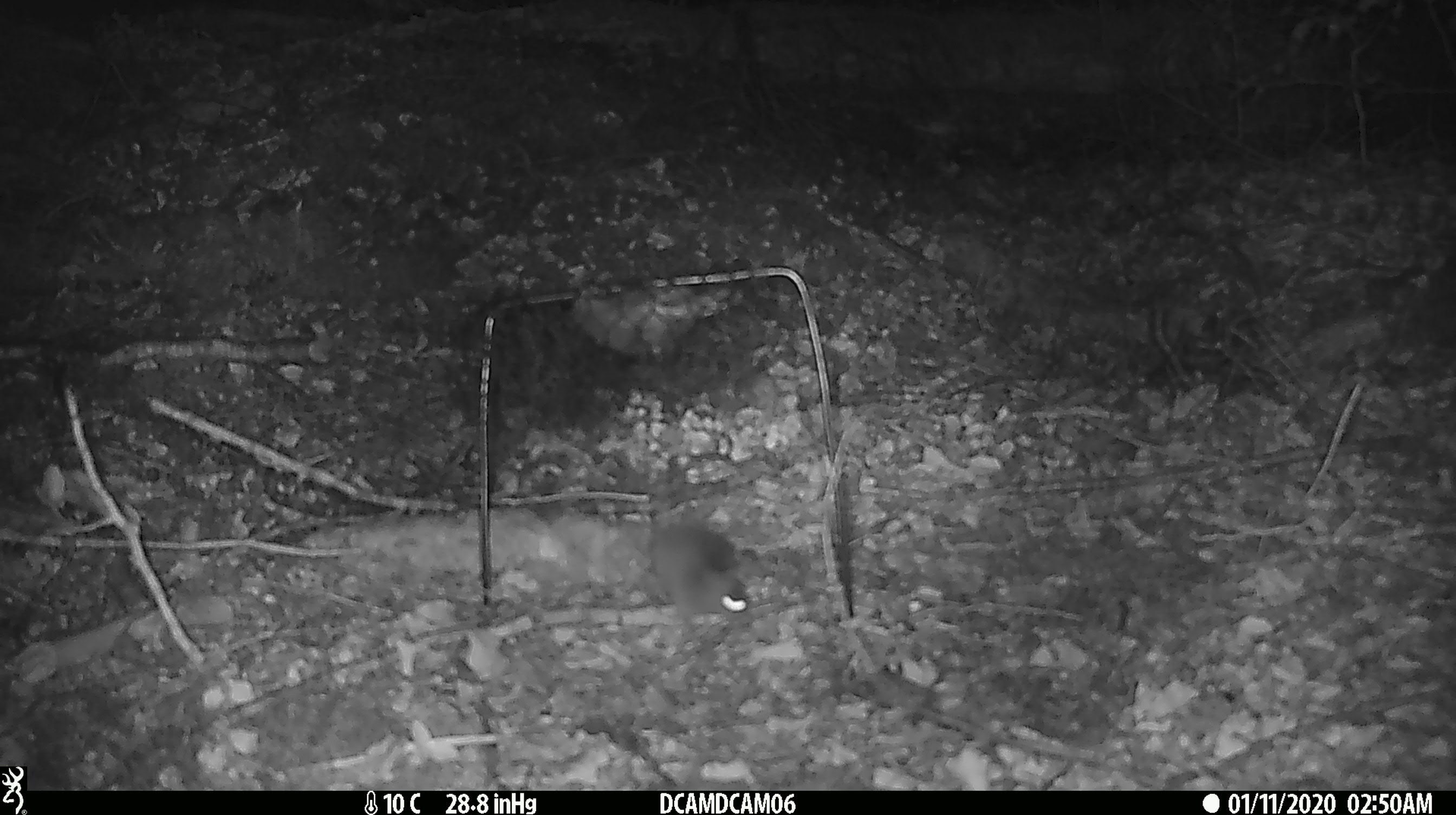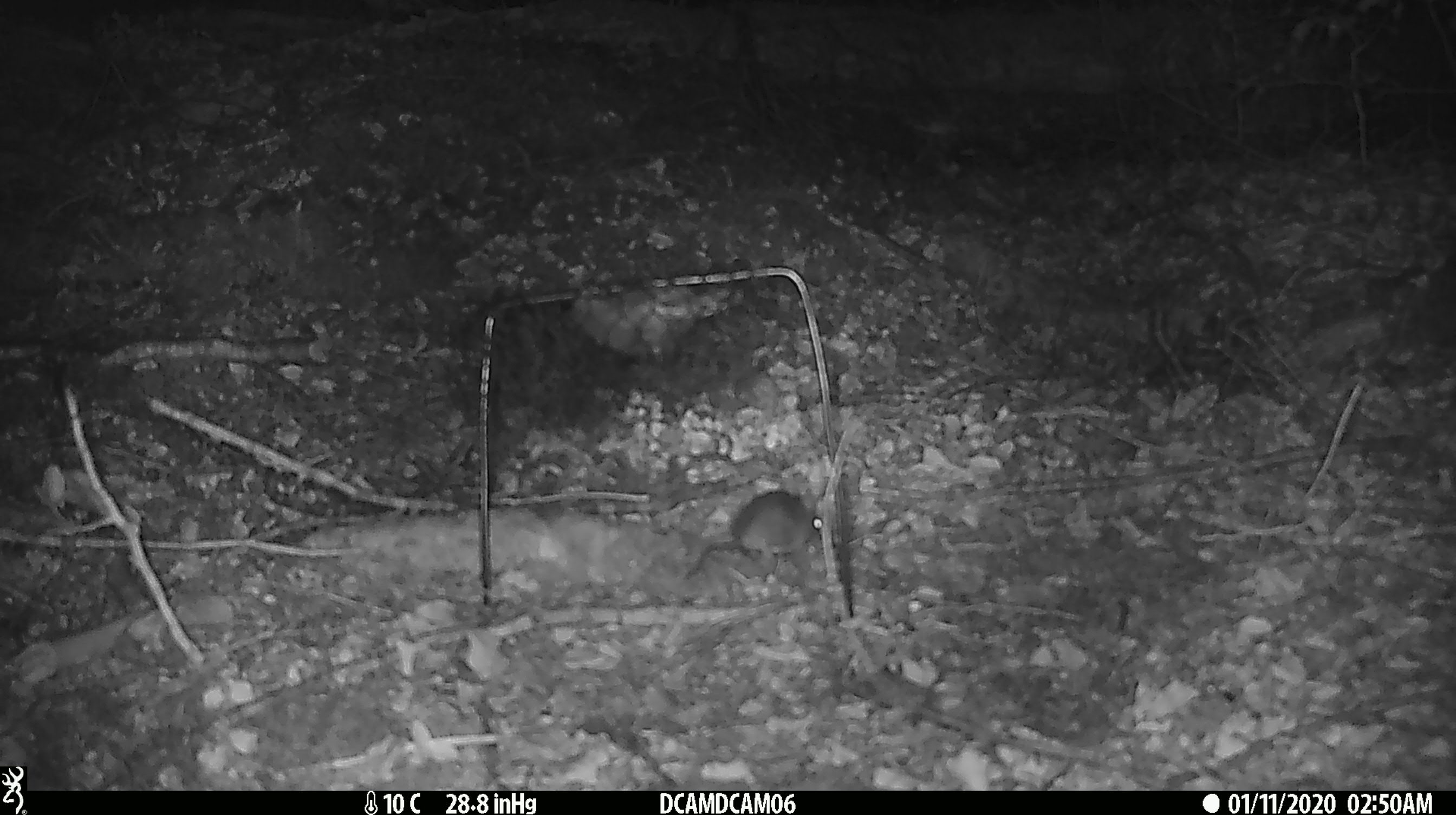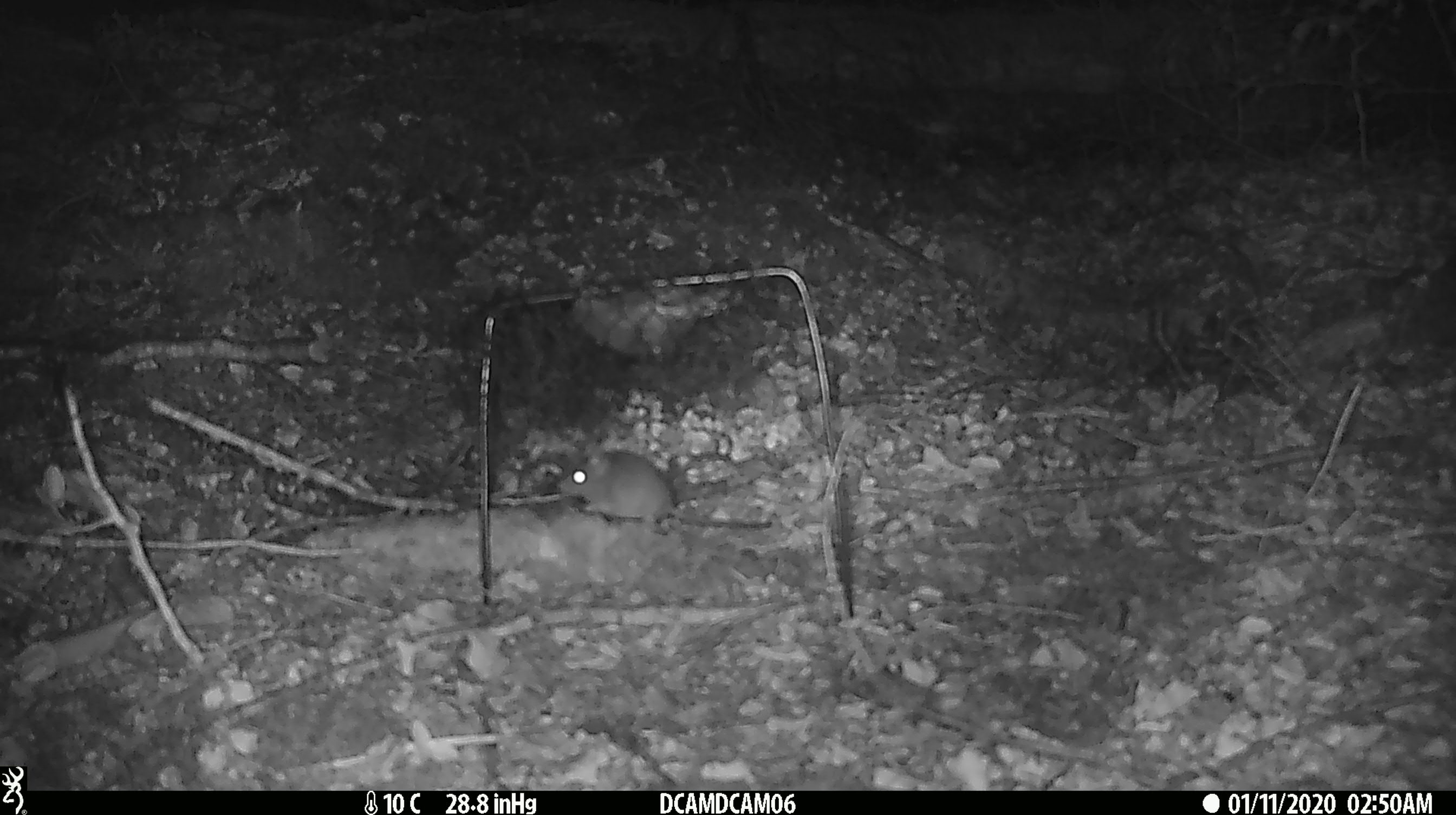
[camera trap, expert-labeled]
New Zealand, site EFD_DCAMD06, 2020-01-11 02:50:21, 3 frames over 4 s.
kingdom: Animalia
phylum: Chordata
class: Mammalia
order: Rodentia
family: Muridae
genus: Mus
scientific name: Mus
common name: mouse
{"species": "mouse (Mus)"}